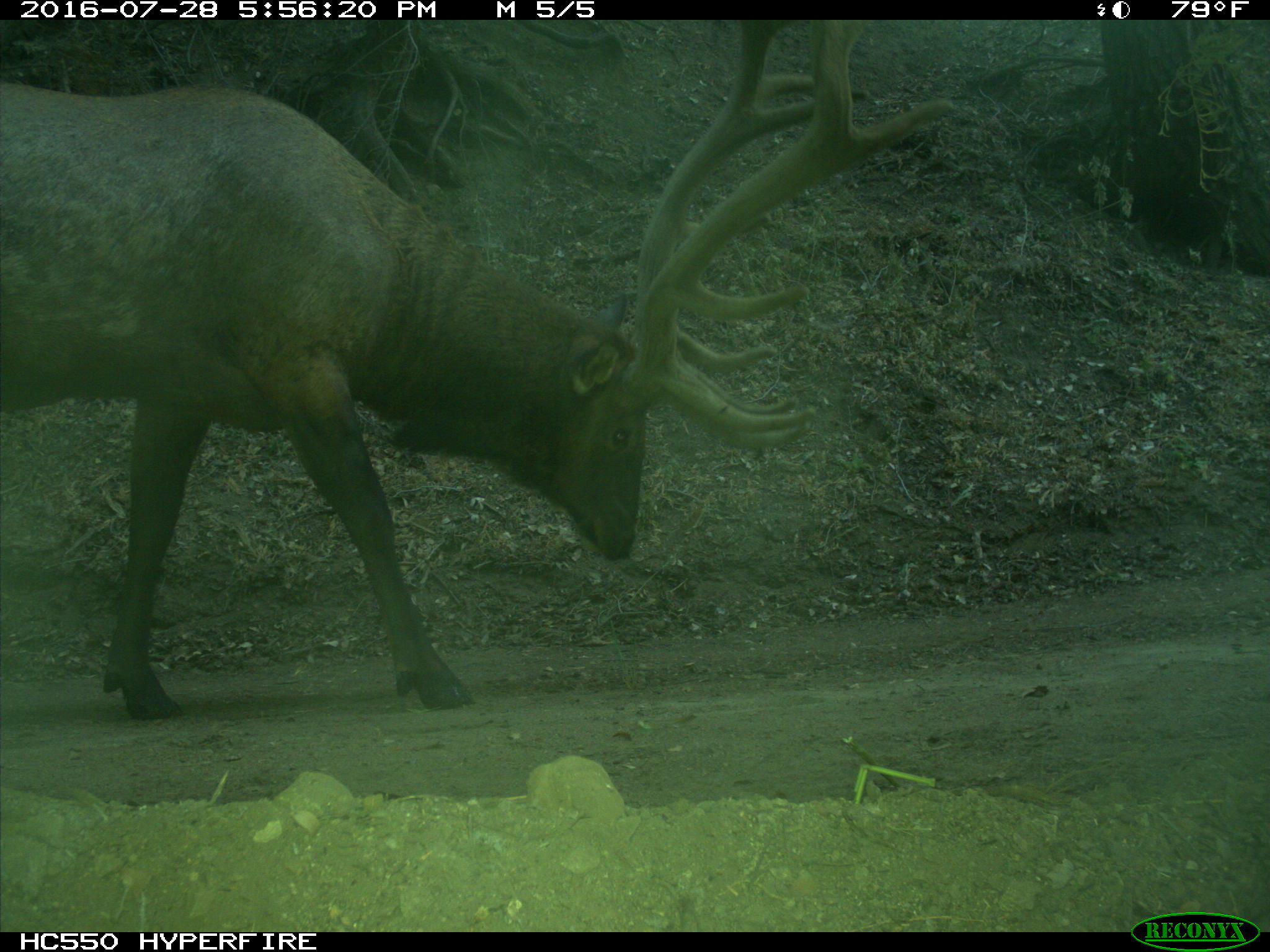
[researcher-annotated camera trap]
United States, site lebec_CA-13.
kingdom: Animalia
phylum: Chordata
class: Mammalia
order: Artiodactyla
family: Cervidae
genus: Cervus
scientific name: Cervus canadensis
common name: elk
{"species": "Cervus canadensis (elk)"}